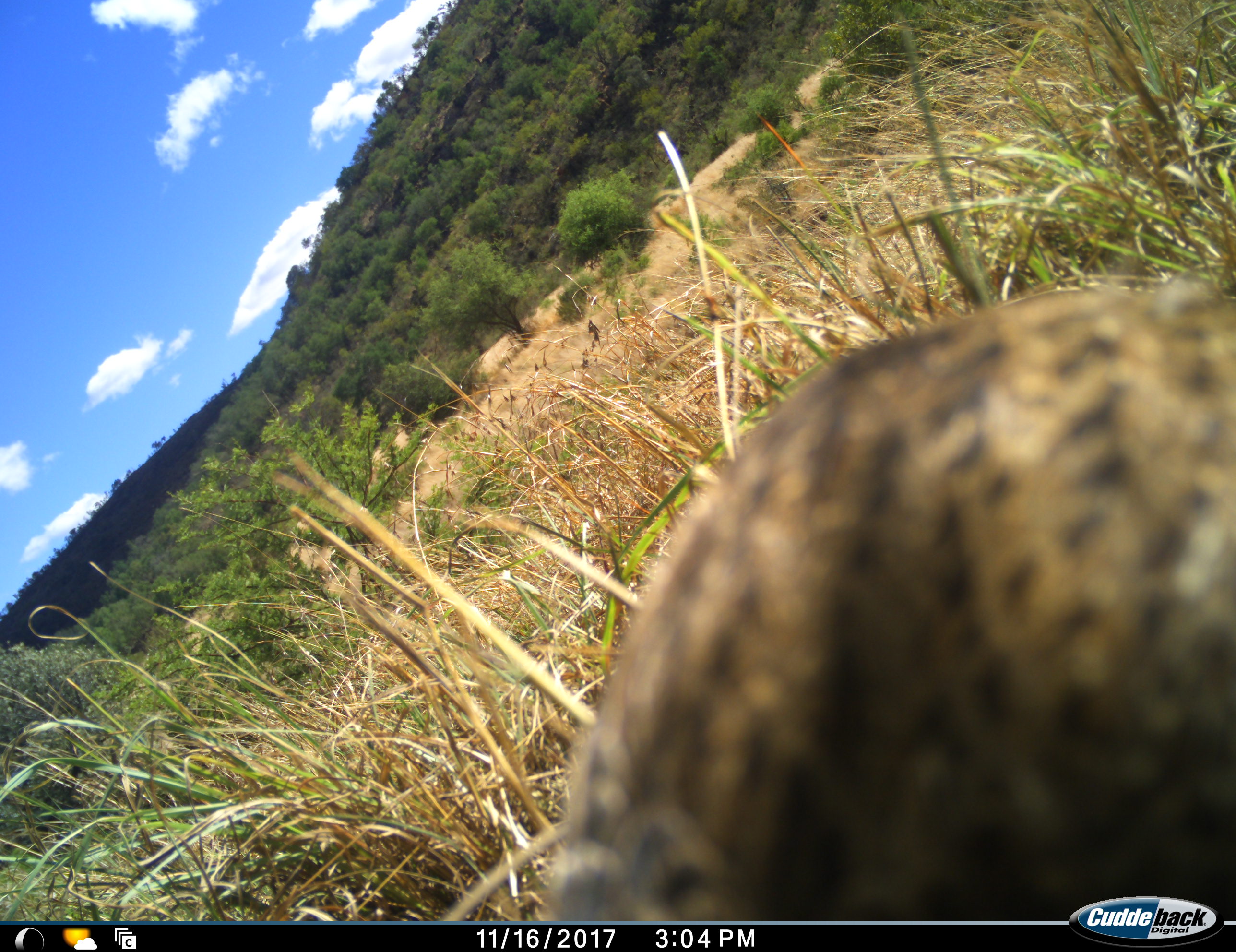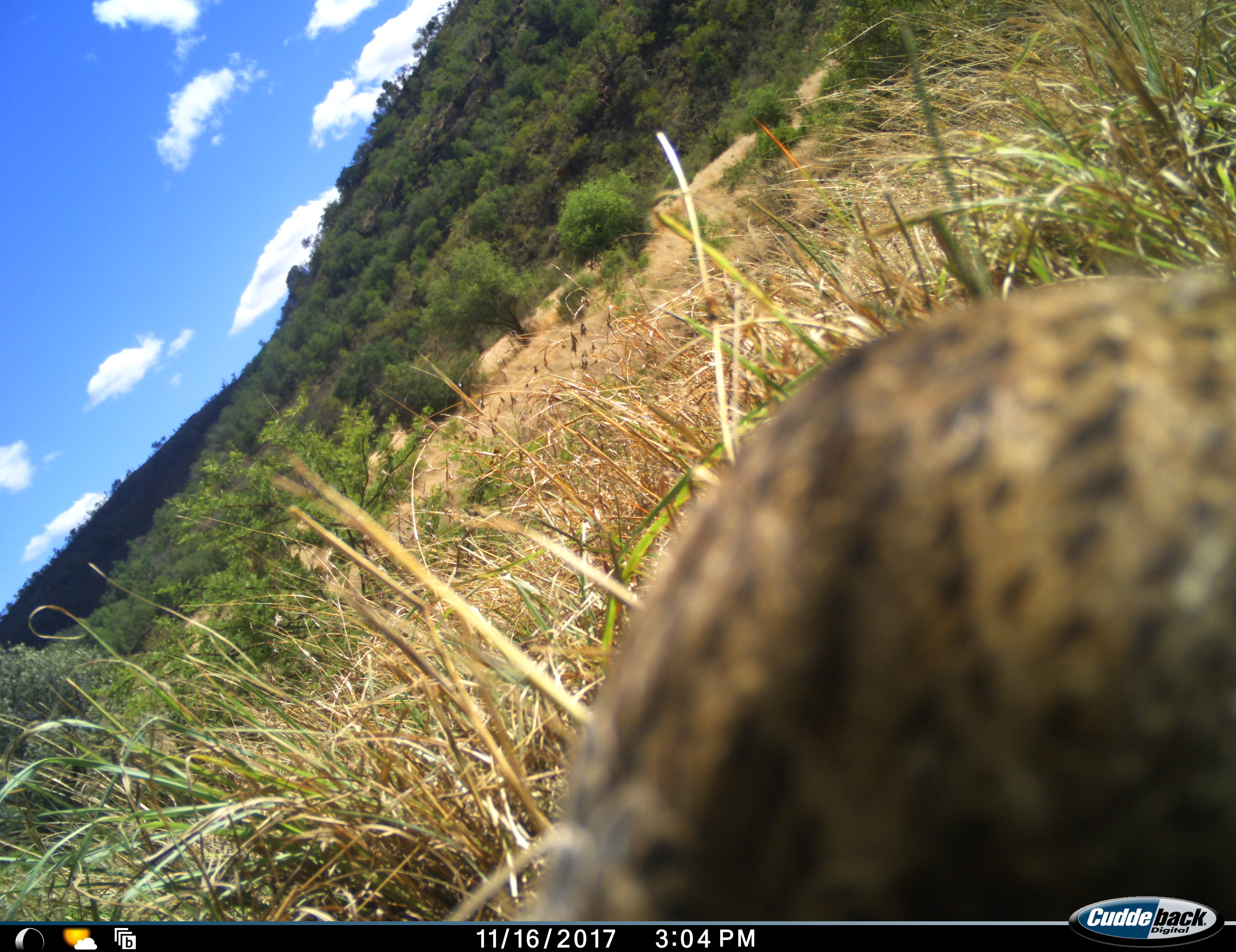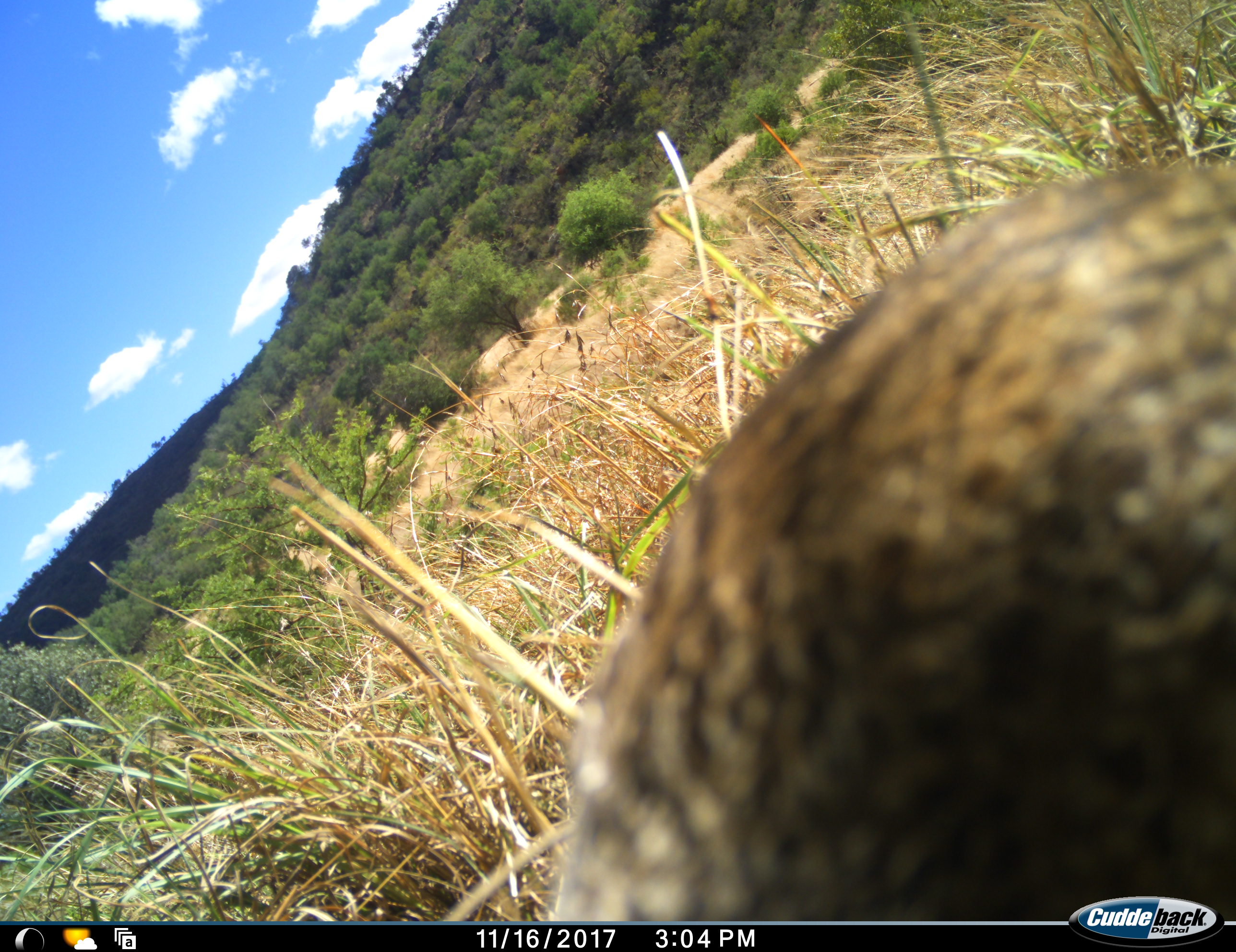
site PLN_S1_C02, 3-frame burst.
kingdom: Animalia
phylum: Chordata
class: Mammalia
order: Carnivora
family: Hyaenidae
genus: Crocuta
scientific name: Crocuta crocuta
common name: spotted hyena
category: hyenaspotted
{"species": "hyenaspotted (spotted hyena) (Crocuta crocuta)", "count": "1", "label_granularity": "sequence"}